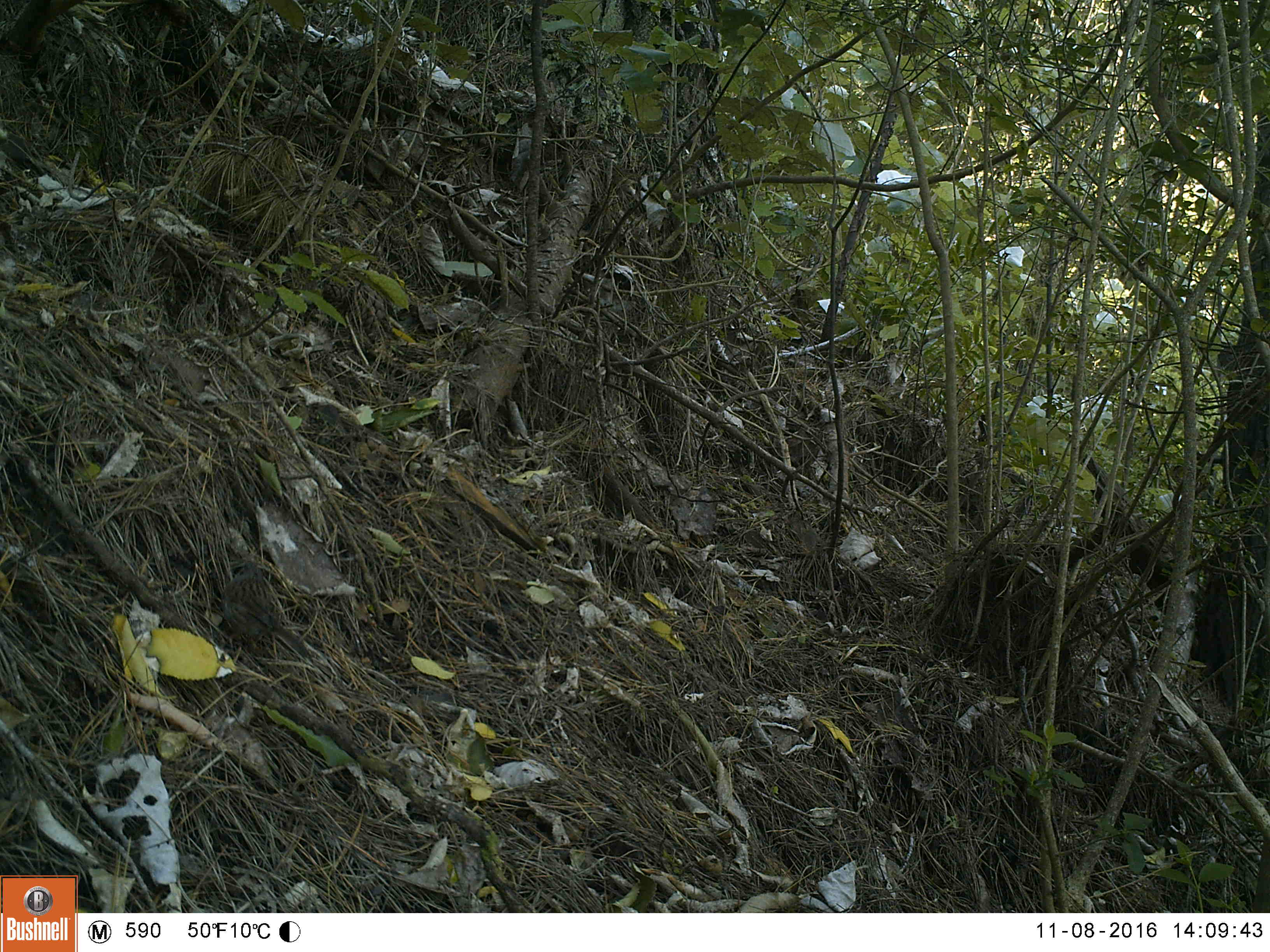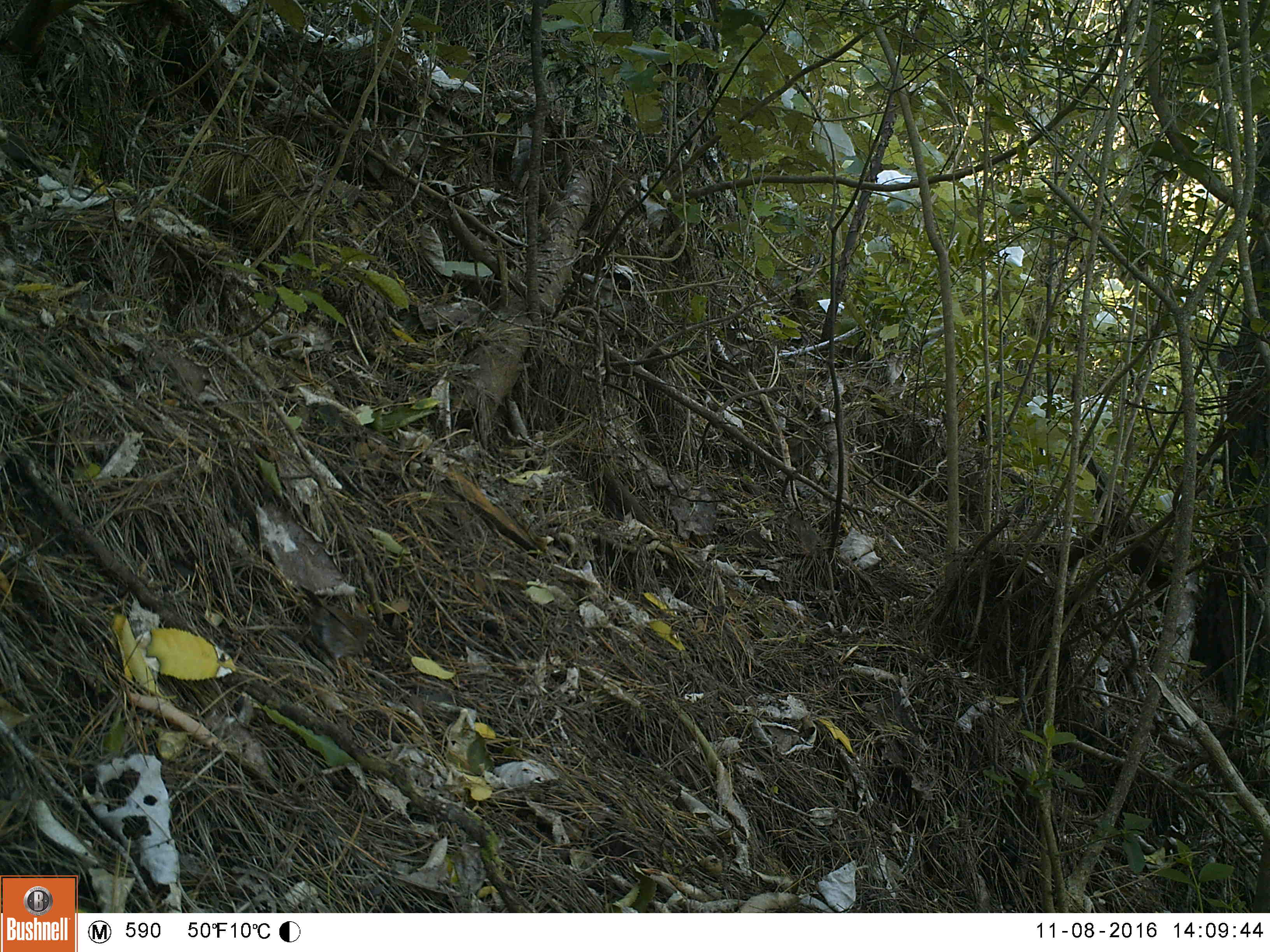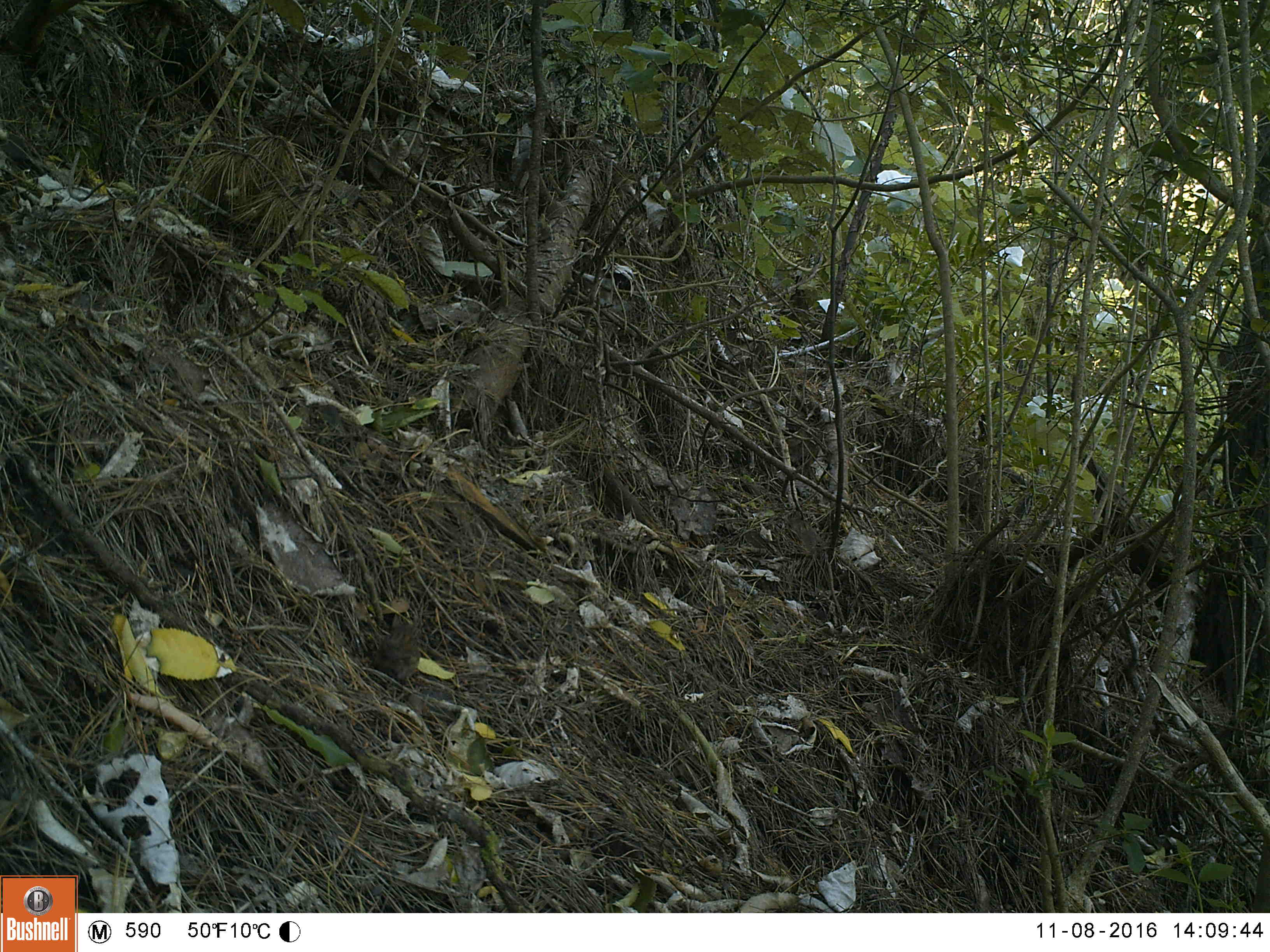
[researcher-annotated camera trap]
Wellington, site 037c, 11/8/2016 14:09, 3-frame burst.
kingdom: Animalia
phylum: Chordata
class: Aves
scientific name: Aves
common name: bird